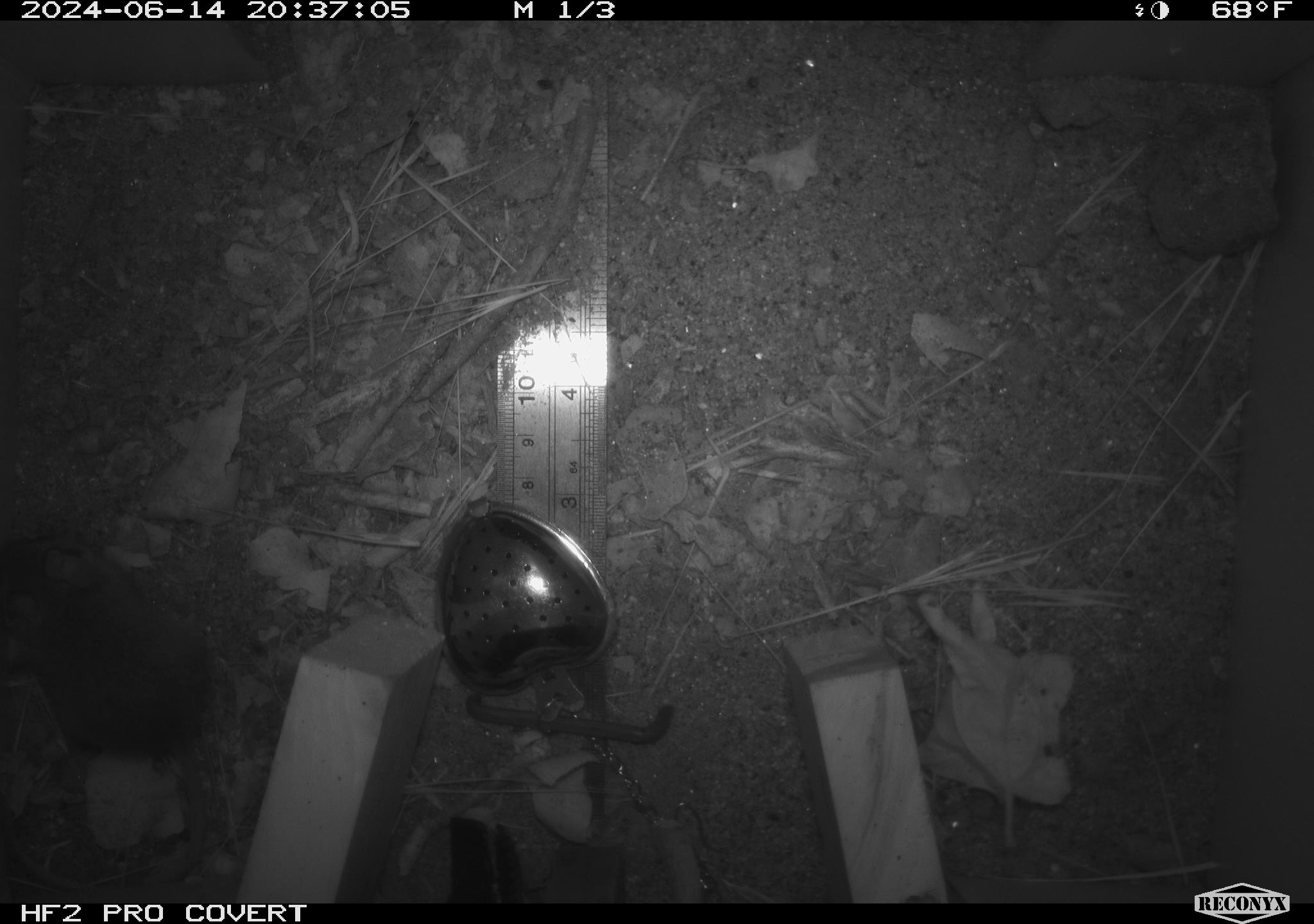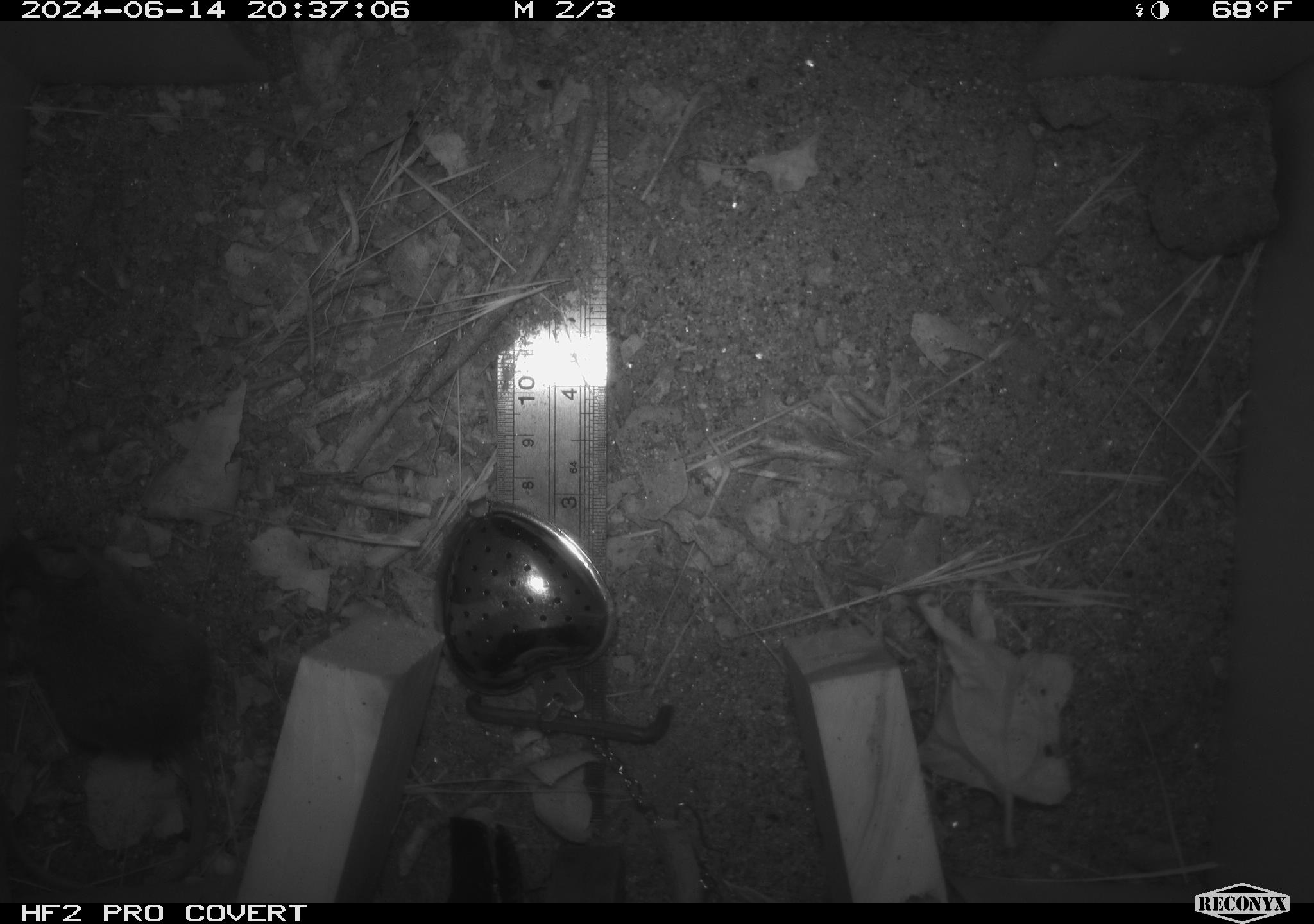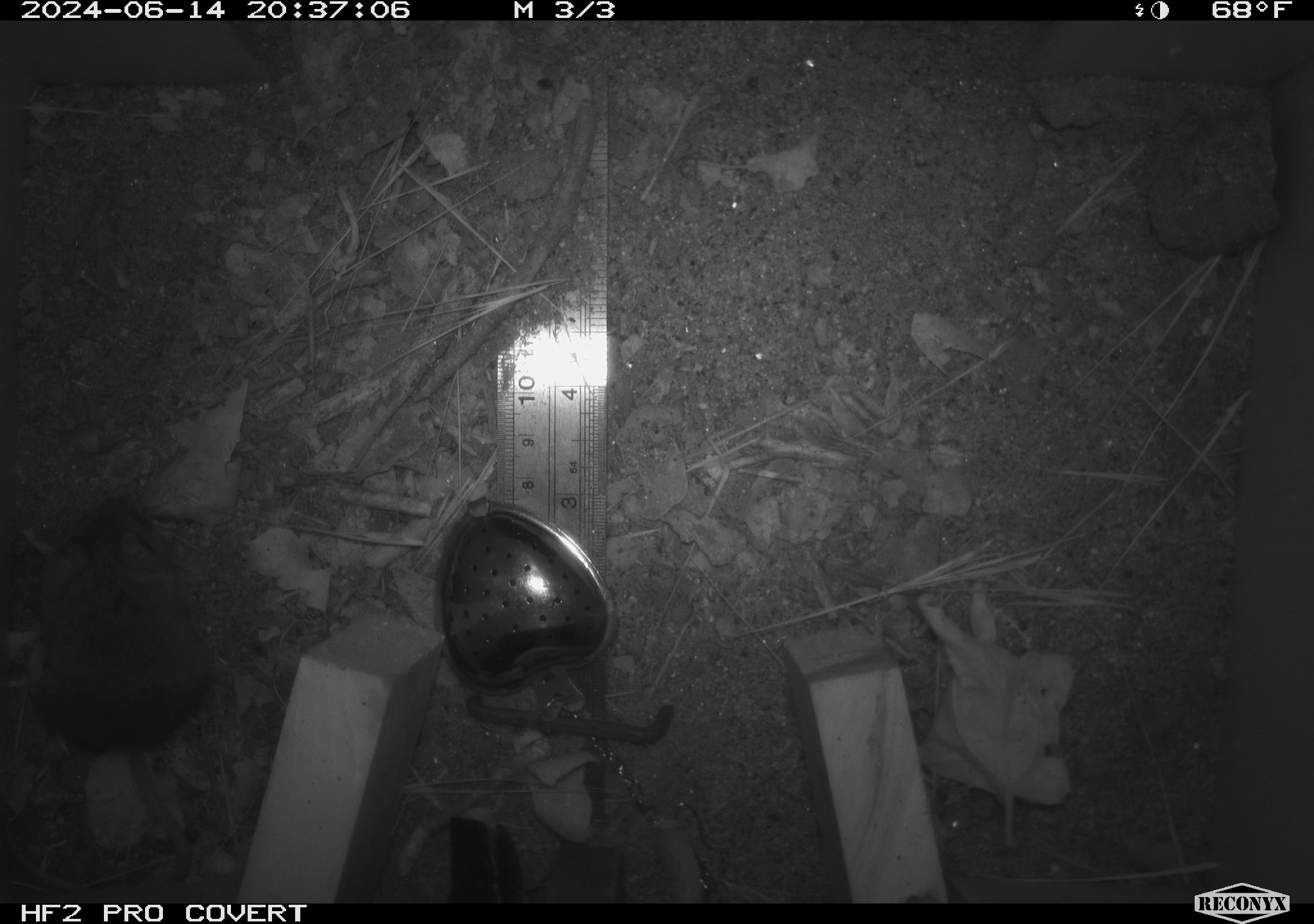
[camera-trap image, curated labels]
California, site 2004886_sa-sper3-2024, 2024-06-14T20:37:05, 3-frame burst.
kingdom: Animalia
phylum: Chordata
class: Mammalia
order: Rodentia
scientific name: Rodentia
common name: mouse species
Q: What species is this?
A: Mouse species (Rodentia).